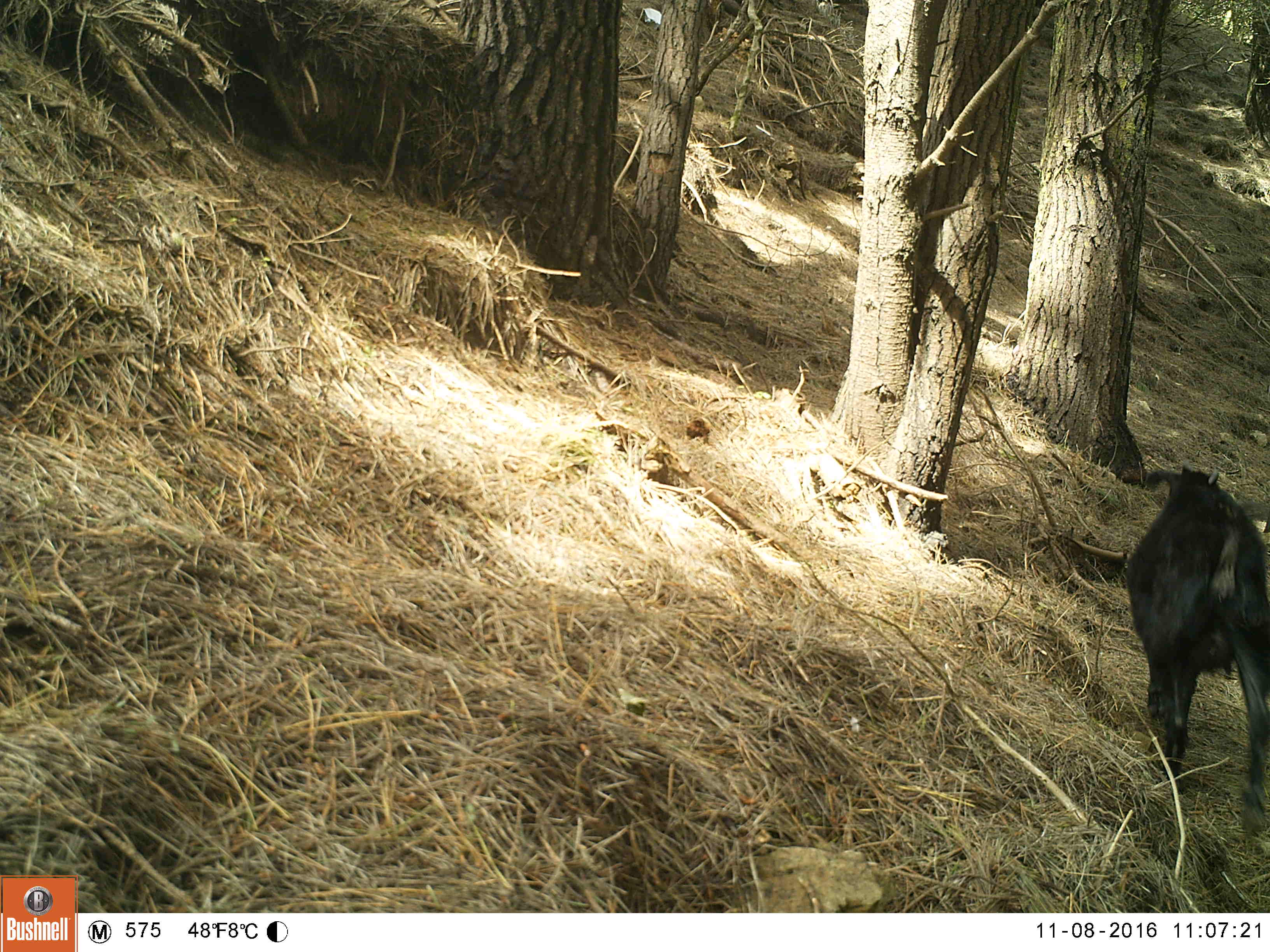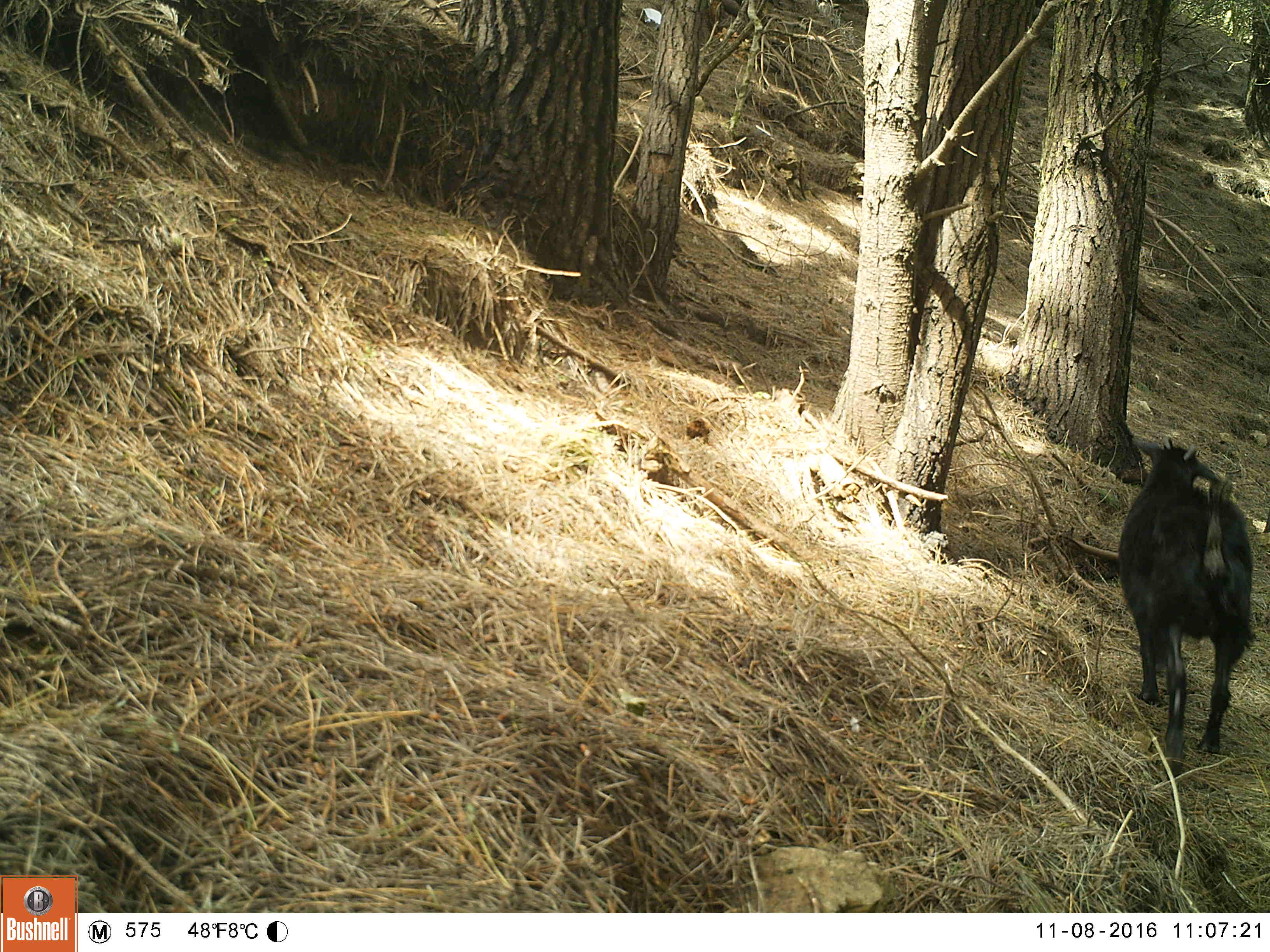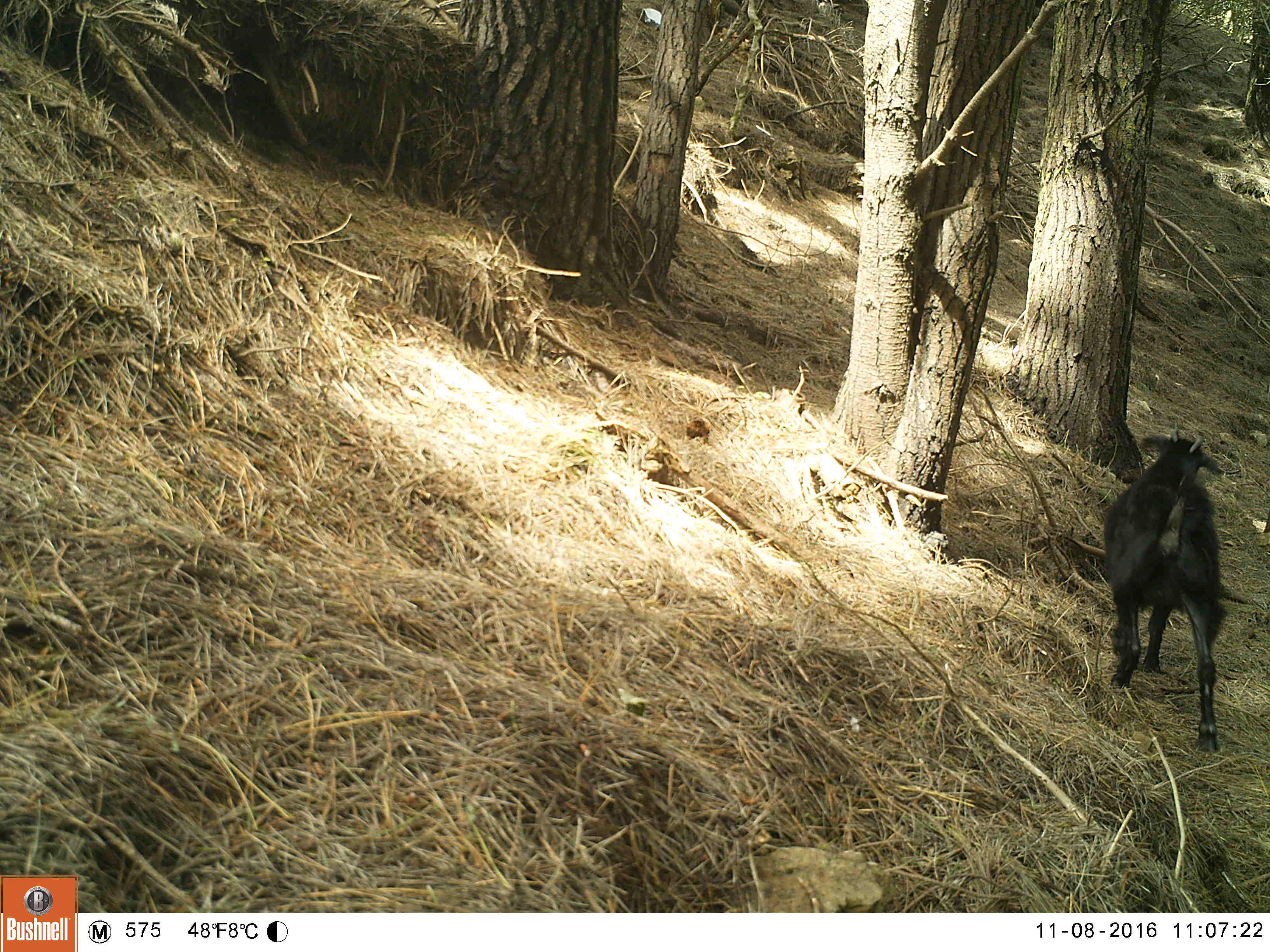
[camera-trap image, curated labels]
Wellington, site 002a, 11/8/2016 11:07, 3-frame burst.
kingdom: Animalia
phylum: Chordata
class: Mammalia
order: Artiodactyla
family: Bovidae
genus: Capra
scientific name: Capra hircus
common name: goat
Goat (Capra hircus).